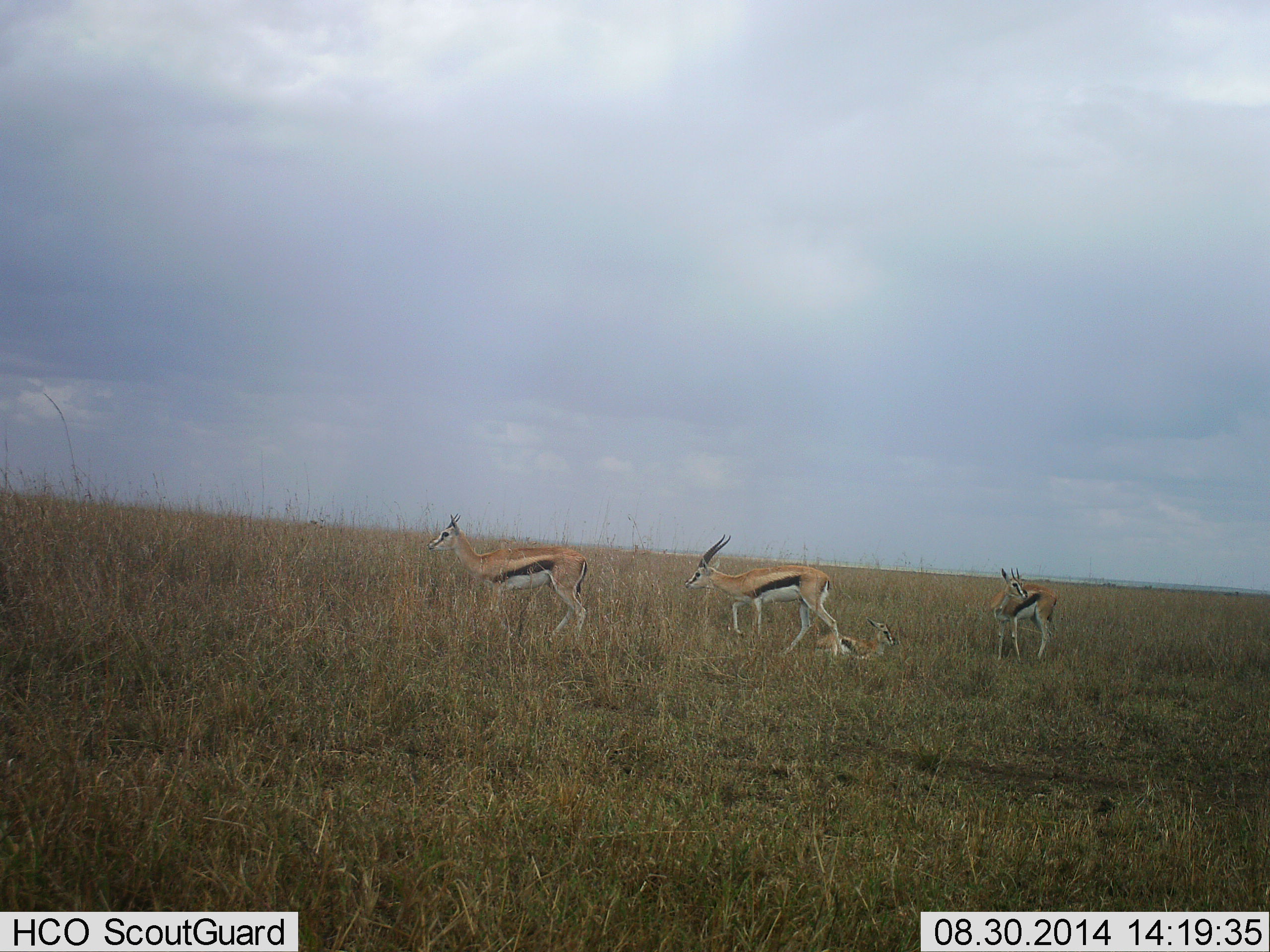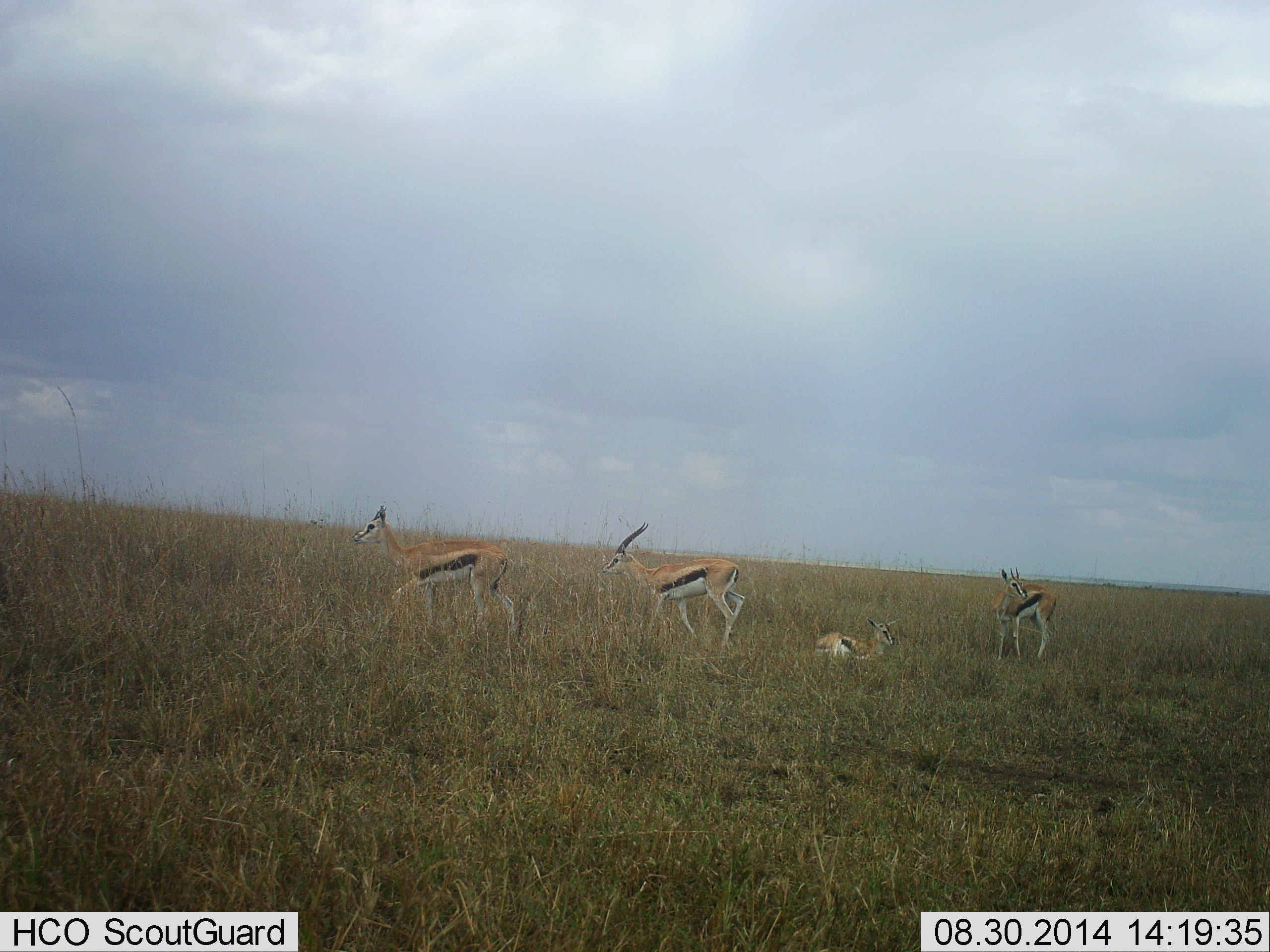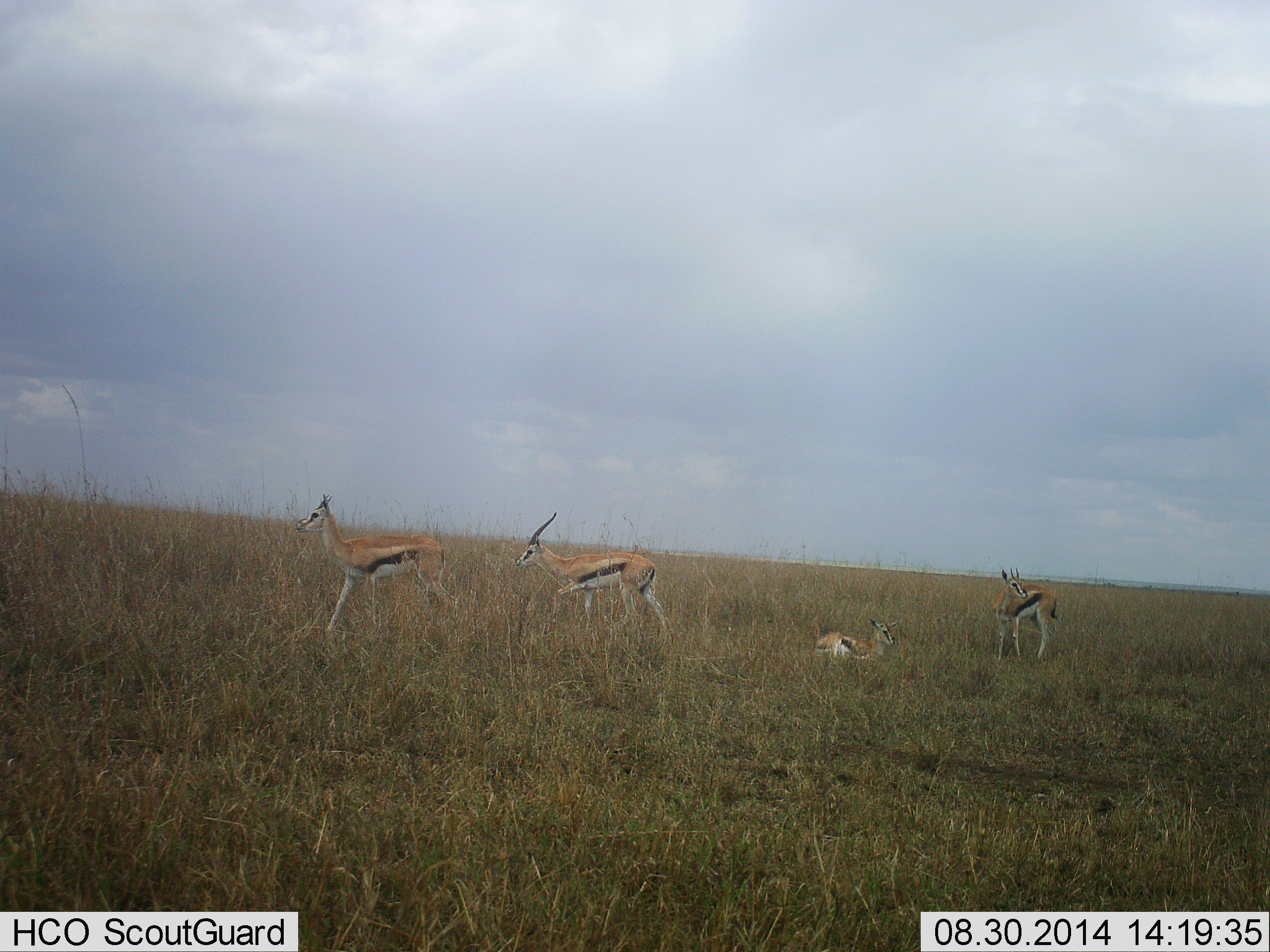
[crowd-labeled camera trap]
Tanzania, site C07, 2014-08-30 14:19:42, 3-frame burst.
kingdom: Animalia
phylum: Chordata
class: Mammalia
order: Artiodactyla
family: Bovidae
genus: Eudorcas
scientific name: Eudorcas thomsonii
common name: thomson's gazelle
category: gazellethomsons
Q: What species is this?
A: Gazellethomsons (thomson's gazelle) (Eudorcas thomsonii).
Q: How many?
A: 4.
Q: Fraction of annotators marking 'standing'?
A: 80%.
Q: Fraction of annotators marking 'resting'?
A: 90%.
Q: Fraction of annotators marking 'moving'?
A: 80%.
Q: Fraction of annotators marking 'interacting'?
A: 0%.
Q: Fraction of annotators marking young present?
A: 10%.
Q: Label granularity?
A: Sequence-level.